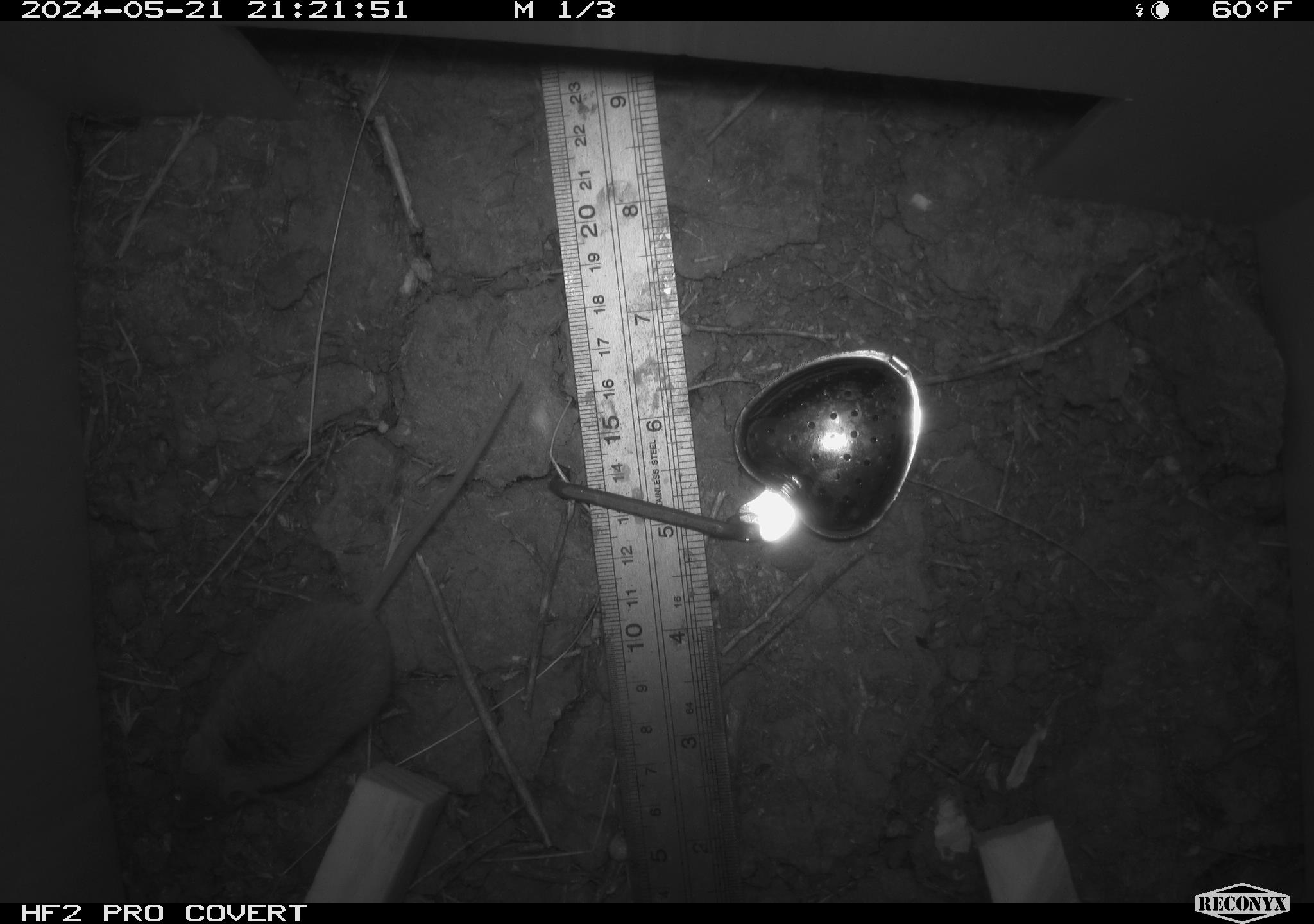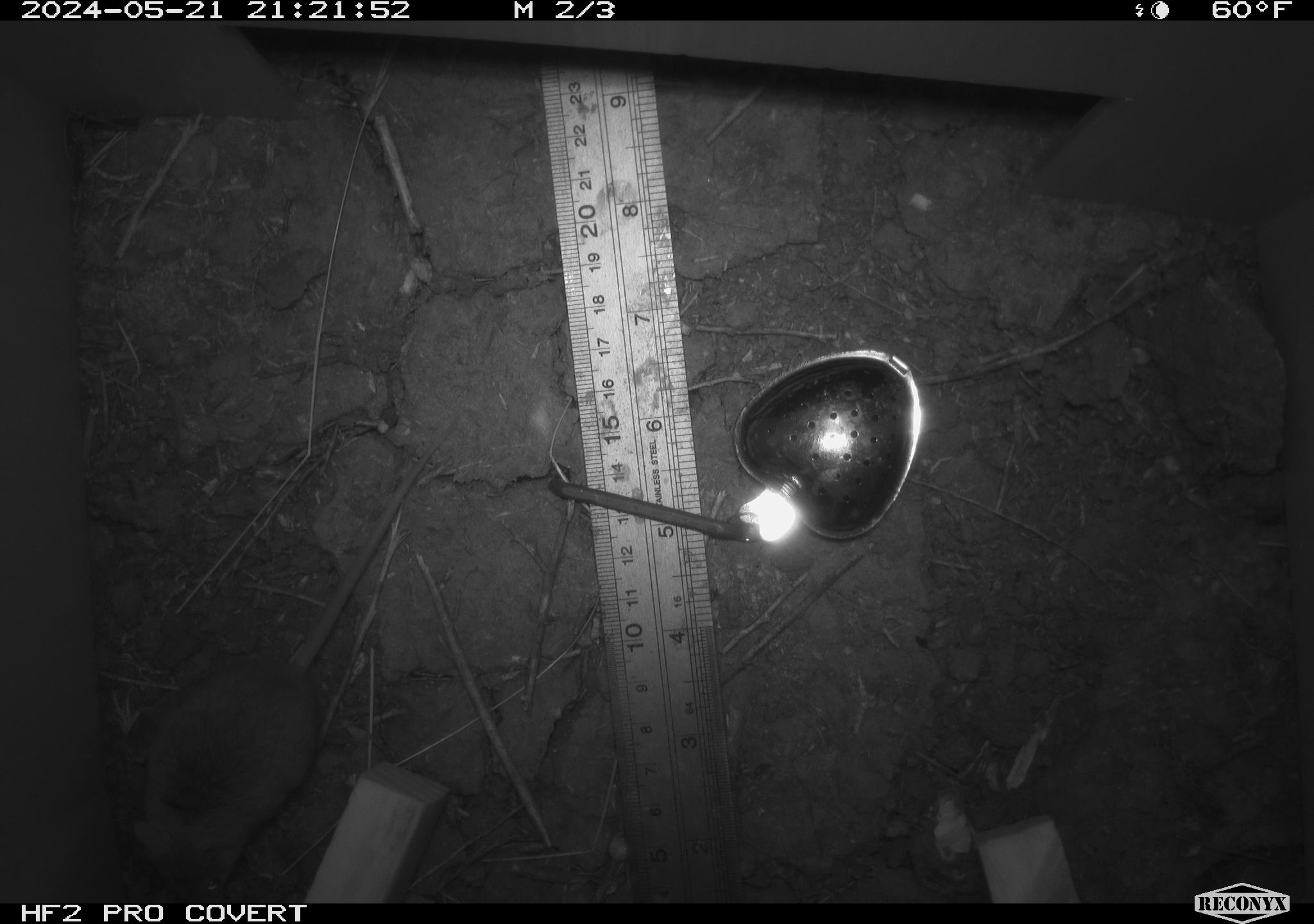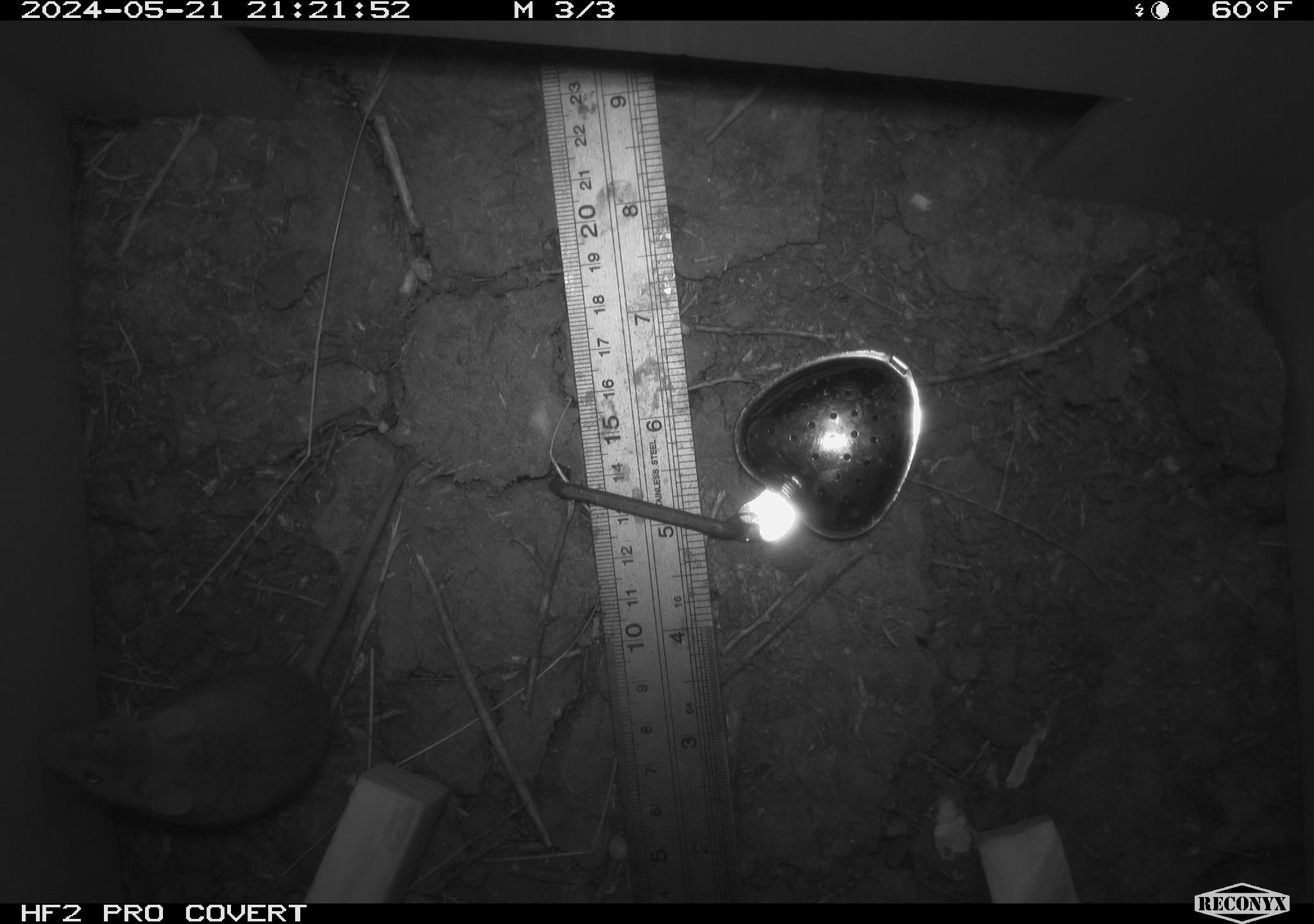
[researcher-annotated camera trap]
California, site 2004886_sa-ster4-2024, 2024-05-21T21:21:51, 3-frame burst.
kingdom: Animalia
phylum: Chordata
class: Mammalia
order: Rodentia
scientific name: Rodentia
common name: mouse species